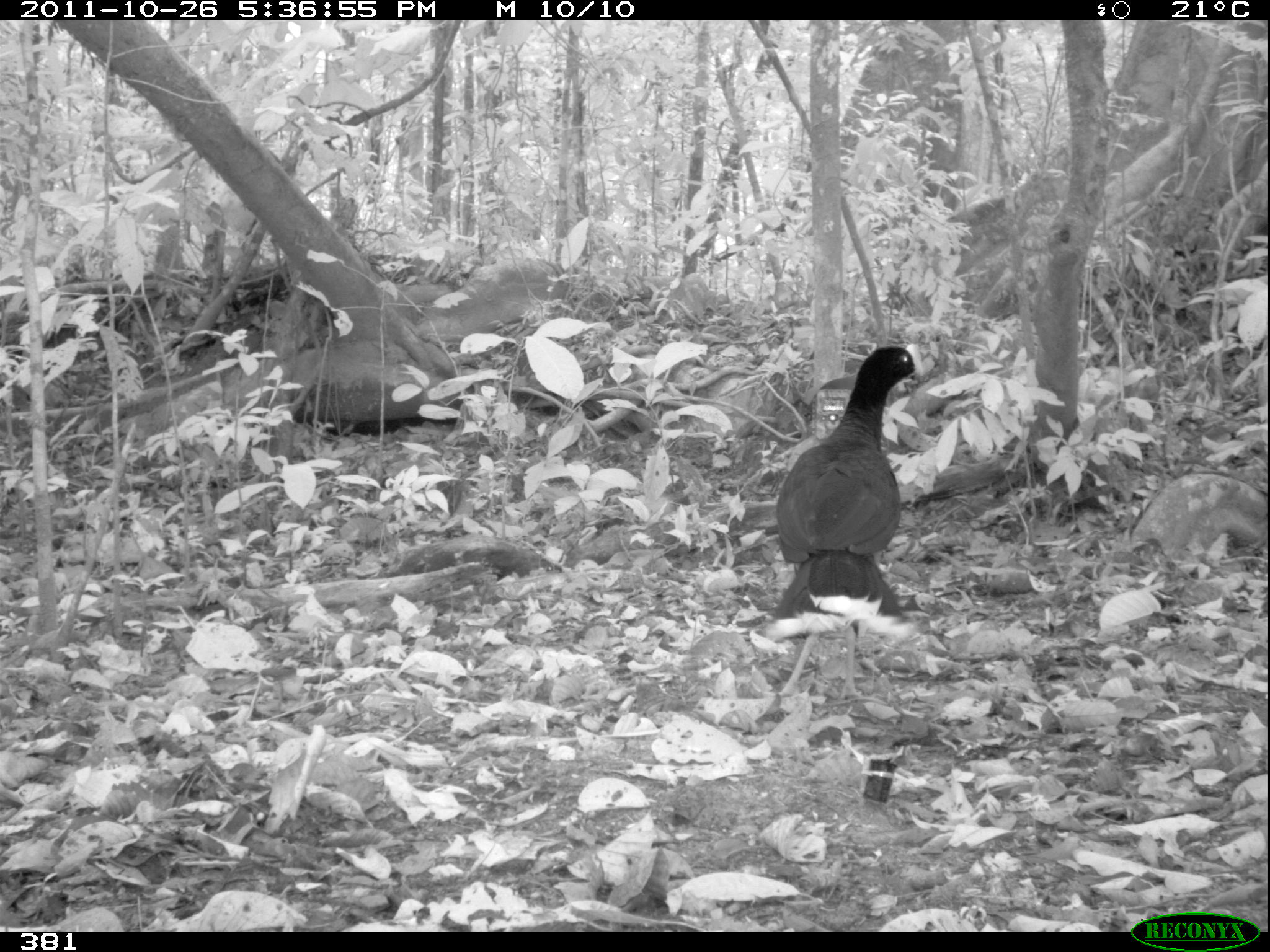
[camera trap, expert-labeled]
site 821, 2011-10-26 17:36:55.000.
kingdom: Animalia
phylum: Chordata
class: Aves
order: Galliformes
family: Cracidae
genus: Mitu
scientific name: Mitu tuberosum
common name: razor-billed curassow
Mitu tuberosum (razor-billed curassow).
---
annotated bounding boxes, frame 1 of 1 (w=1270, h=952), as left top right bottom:
mitu tuberosum: 761 341 926 699